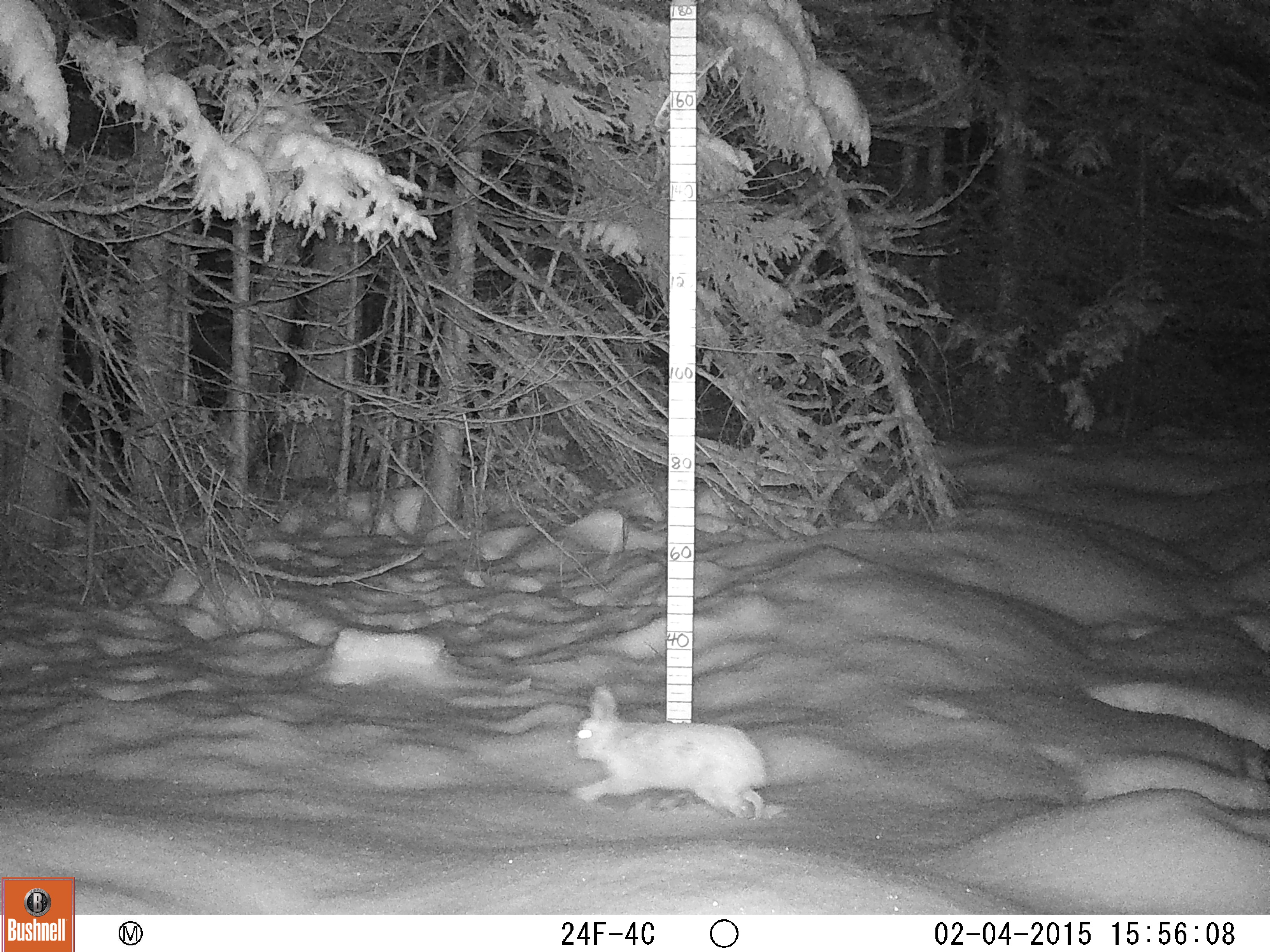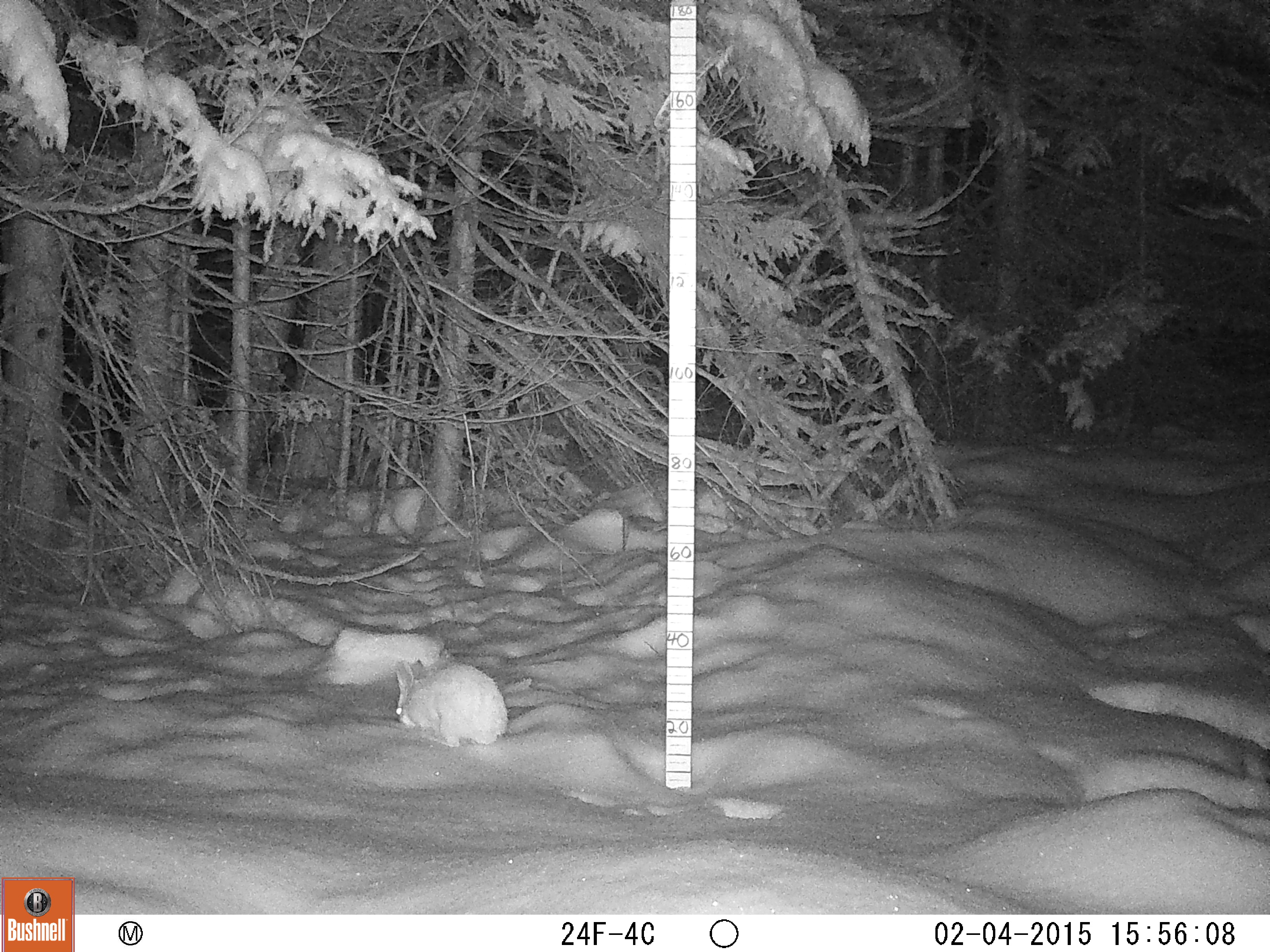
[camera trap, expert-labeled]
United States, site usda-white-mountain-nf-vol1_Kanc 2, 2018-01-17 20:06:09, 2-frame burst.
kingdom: Animalia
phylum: Chordata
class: Mammalia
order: Lagomorpha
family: Leporidae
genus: Lepus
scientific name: Lepus americanus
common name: snowshoe hare